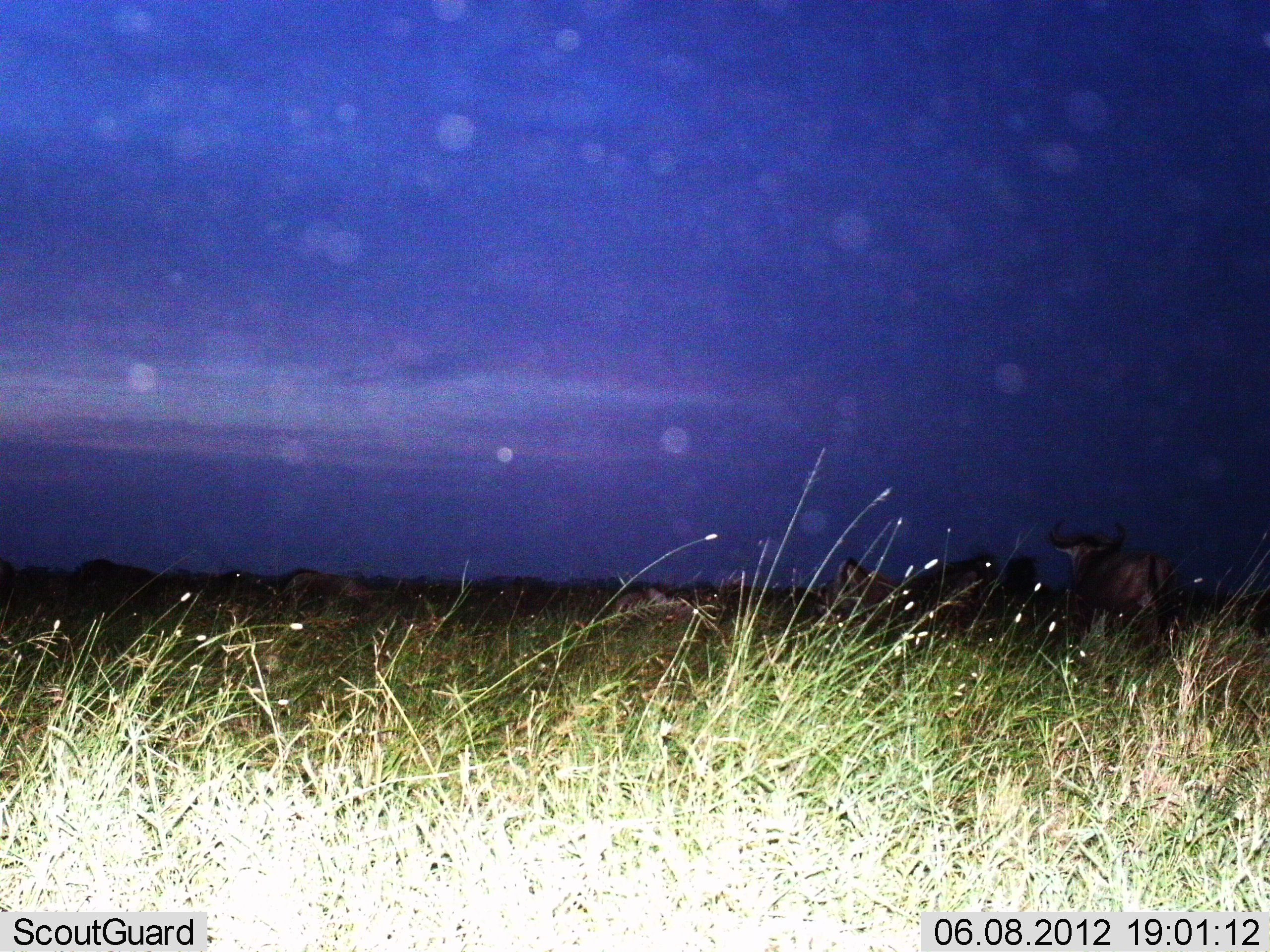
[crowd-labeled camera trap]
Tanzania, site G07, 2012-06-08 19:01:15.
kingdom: Animalia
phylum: Chordata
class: Mammalia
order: Artiodactyla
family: Bovidae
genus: Connochaetes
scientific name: Connochaetes taurinus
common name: blue wildebeest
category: wildebeest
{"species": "wildebeest (blue wildebeest) (Connochaetes taurinus)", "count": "10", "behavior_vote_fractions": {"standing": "70%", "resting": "20%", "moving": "30%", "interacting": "0%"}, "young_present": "0%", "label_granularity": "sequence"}